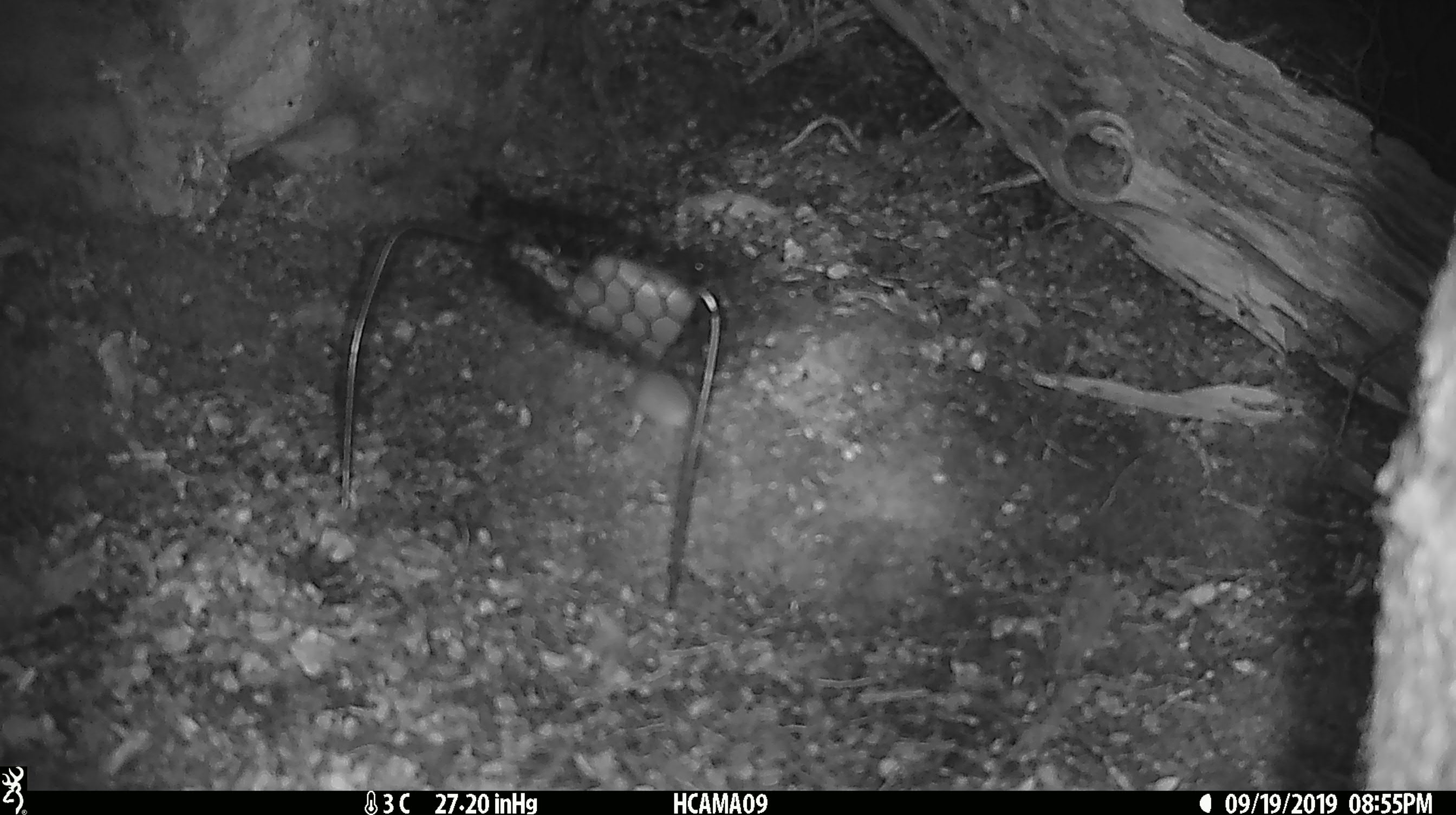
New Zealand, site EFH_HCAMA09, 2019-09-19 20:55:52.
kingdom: Animalia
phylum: Chordata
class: Mammalia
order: Rodentia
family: Muridae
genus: Mus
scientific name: Mus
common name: mouse